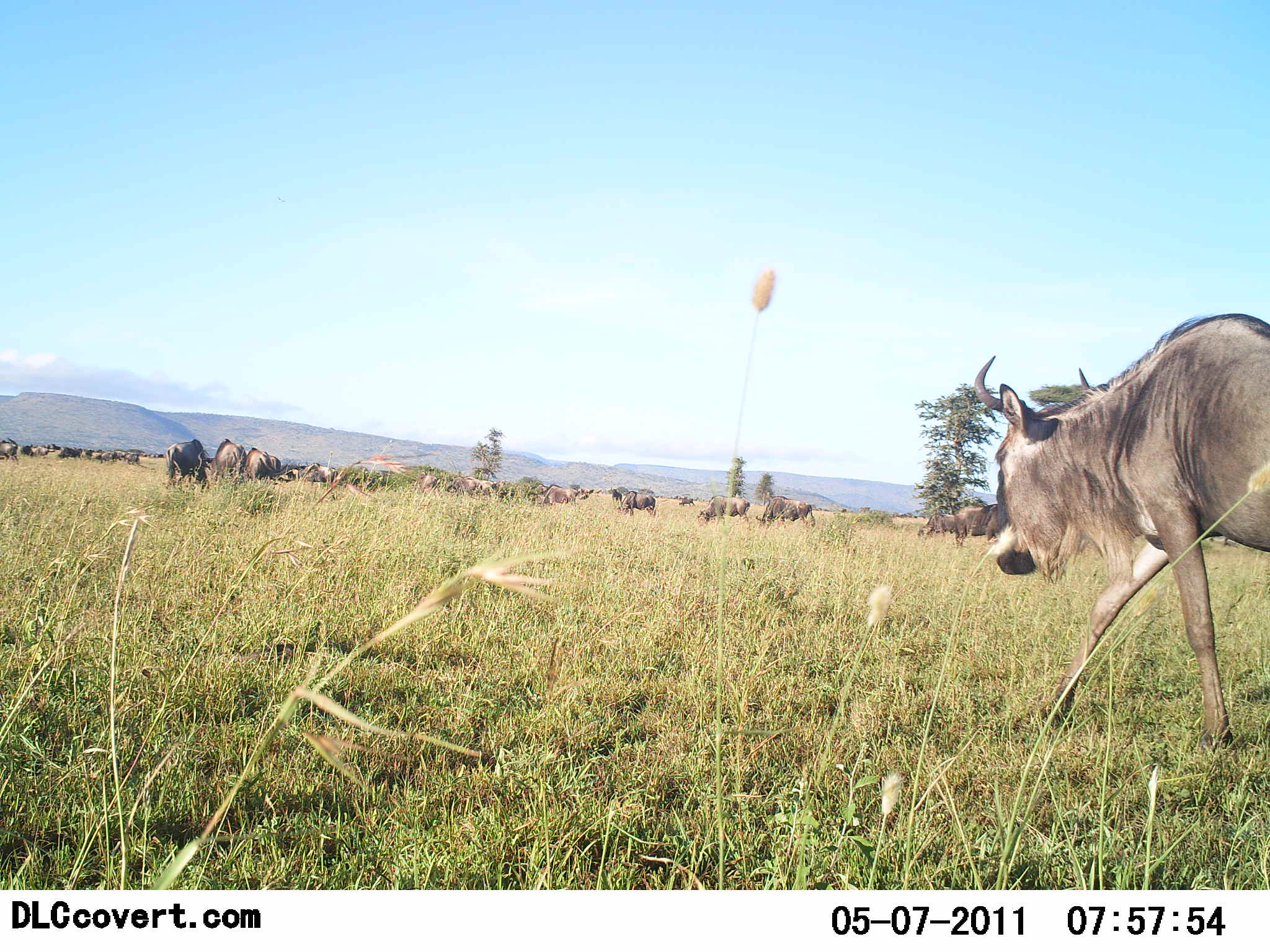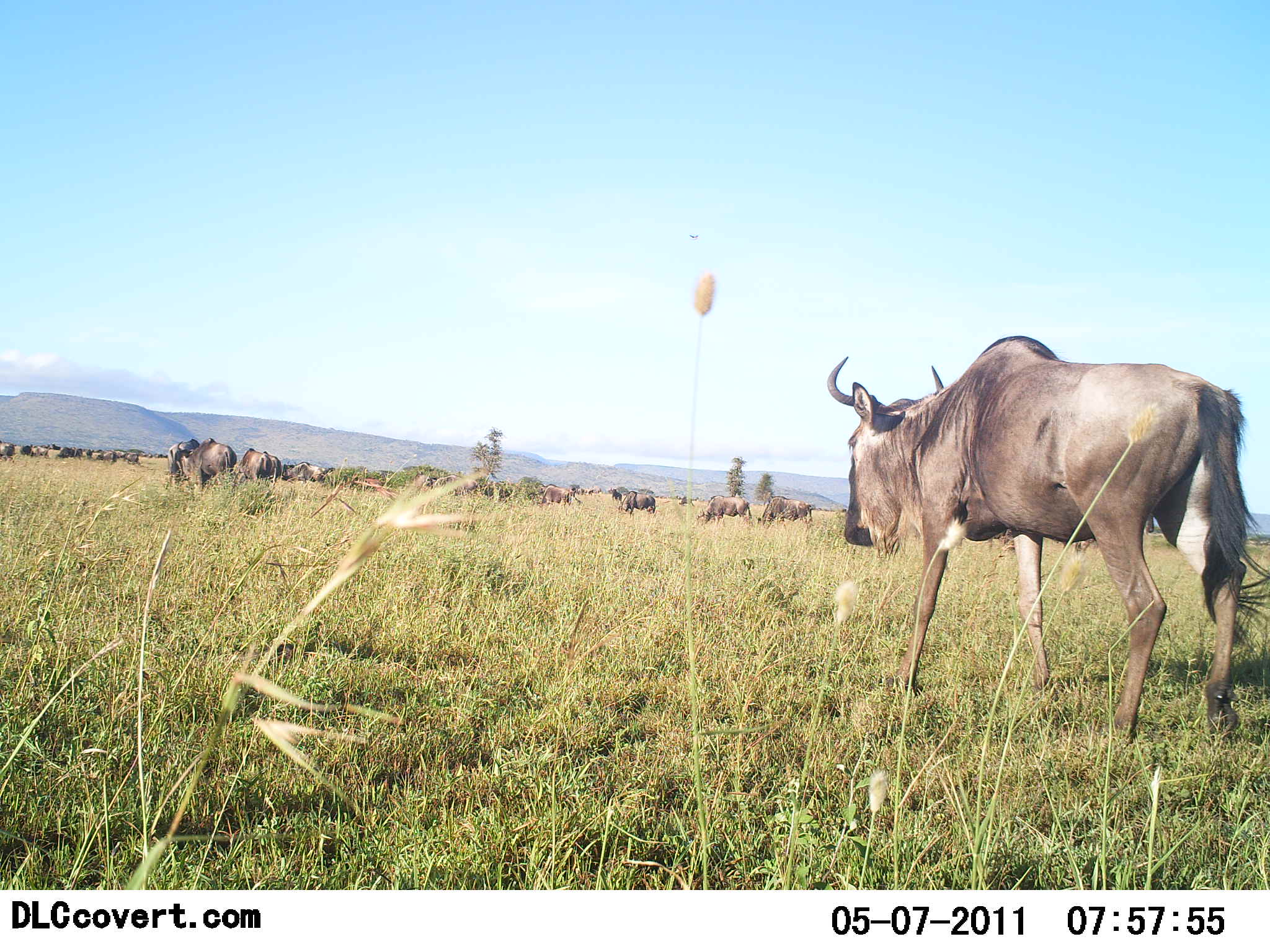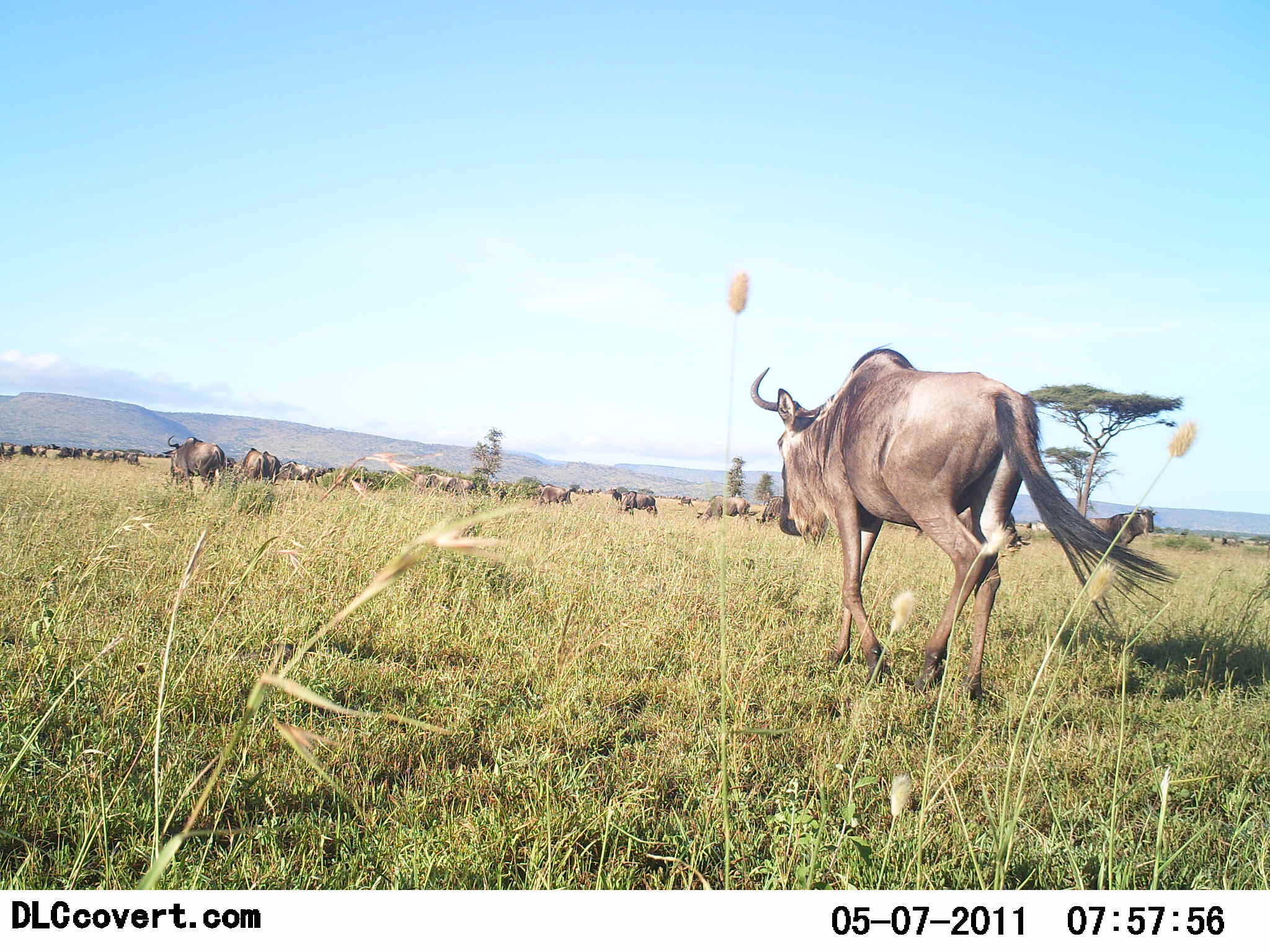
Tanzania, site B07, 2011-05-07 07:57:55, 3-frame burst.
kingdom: Animalia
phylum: Chordata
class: Mammalia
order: Artiodactyla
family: Bovidae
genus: Connochaetes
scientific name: Connochaetes taurinus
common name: blue wildebeest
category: wildebeest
Wildebeest (blue wildebeest) (Connochaetes taurinus), count 11-50. Behavior (volunteer vote fractions): standing 33%, resting 0%, moving 100%, interacting 0%. Young present (vote fraction): 0%. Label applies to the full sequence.